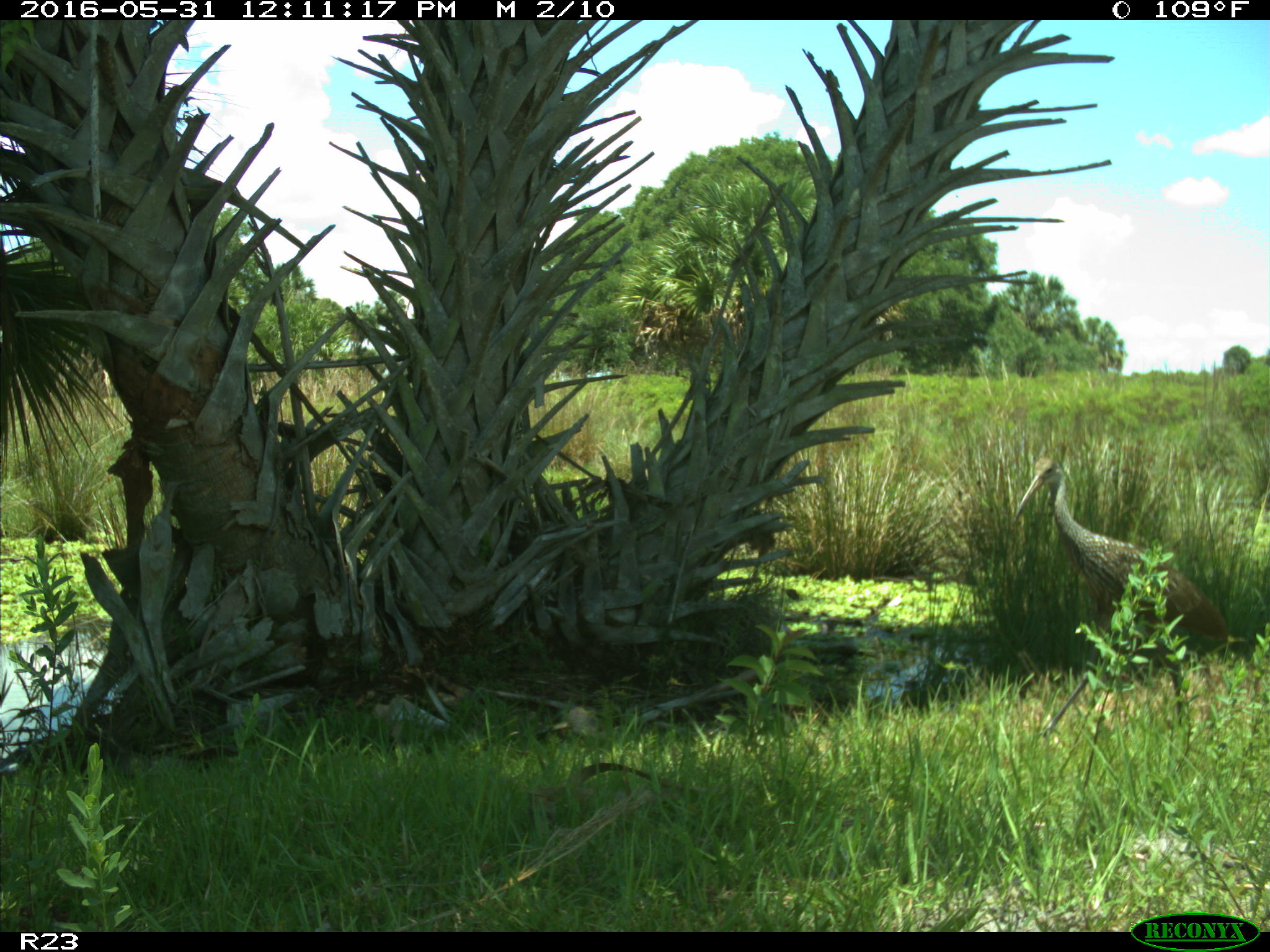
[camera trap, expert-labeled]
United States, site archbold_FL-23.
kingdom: Animalia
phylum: Chordata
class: Aves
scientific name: Aves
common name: birds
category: unidentified bird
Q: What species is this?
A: Unidentified bird (birds) (Aves).